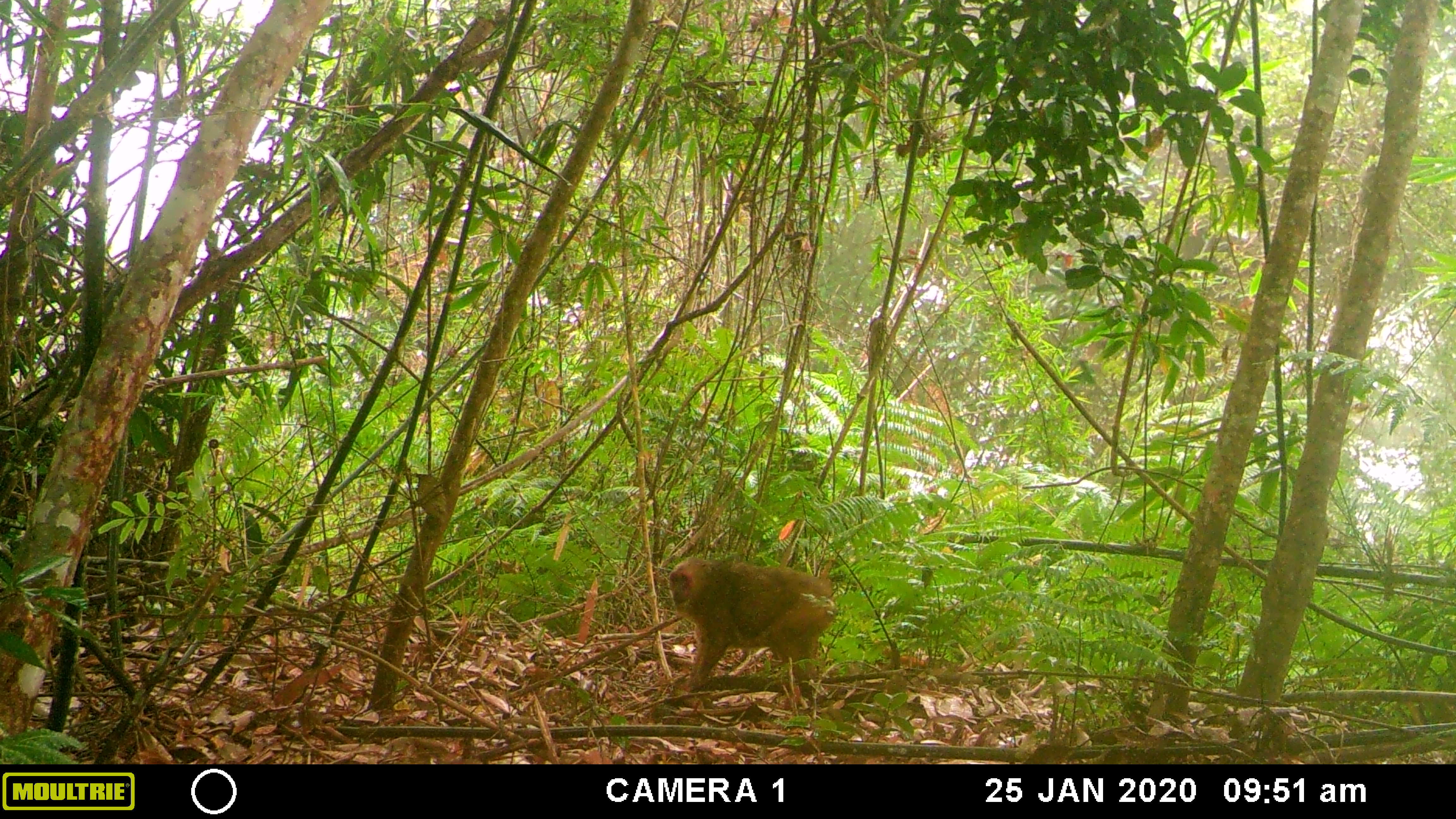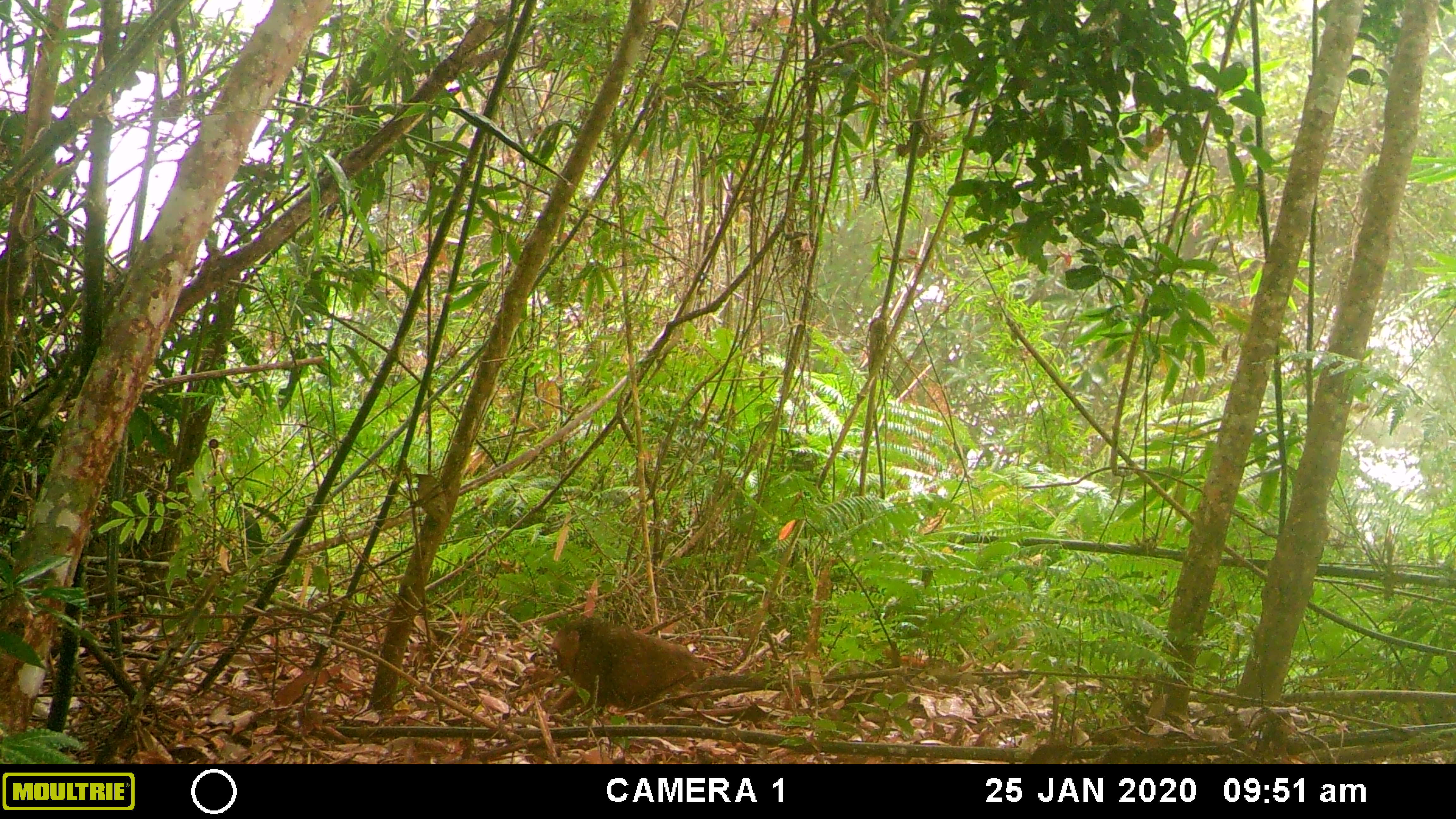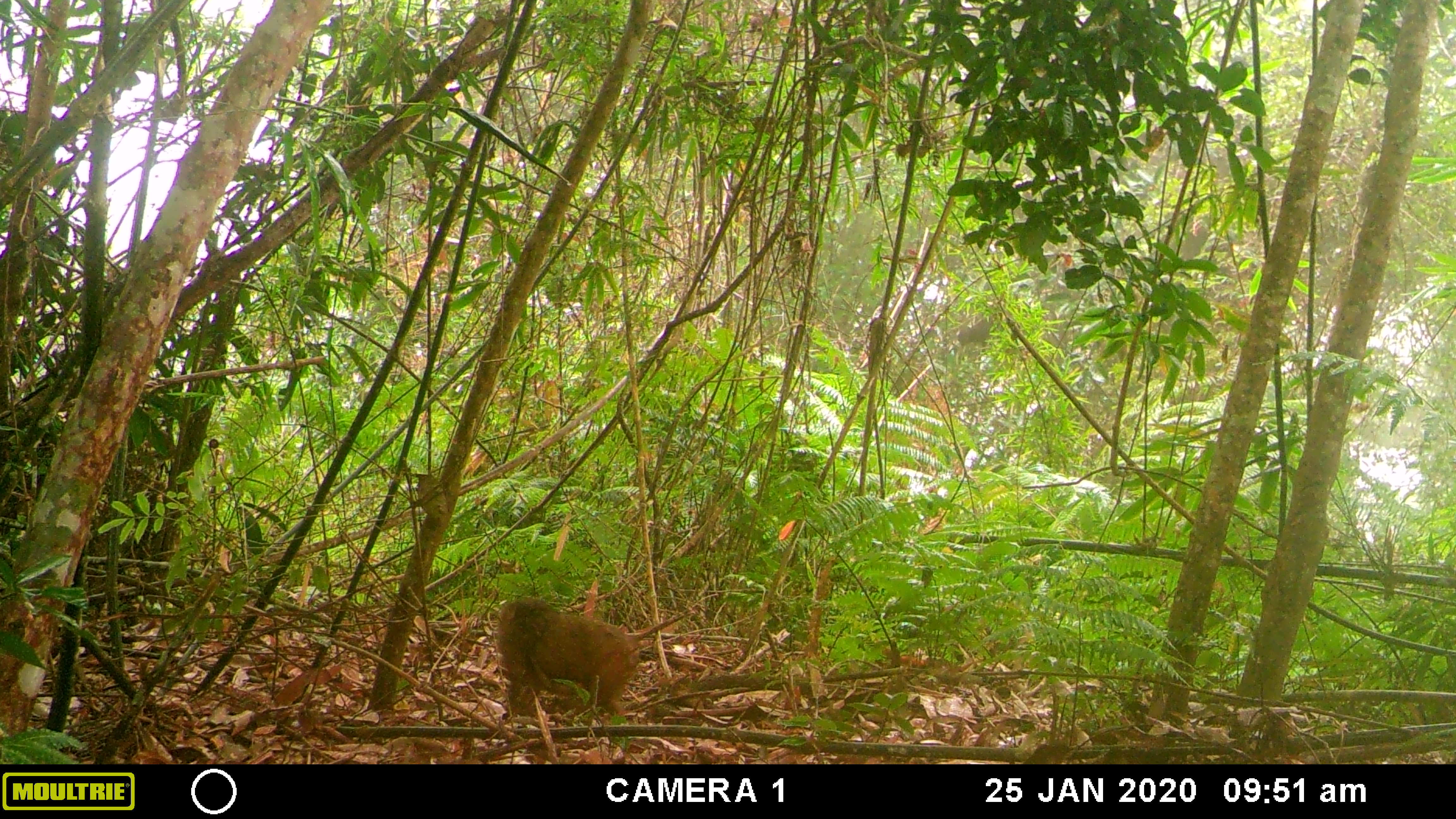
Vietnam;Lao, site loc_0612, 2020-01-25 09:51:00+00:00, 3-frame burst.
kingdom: Animalia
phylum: Chordata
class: Mammalia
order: Primates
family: Cercopithecidae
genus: Macaca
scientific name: Macaca arctoides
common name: stump-tailed macaque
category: stump tailed macaque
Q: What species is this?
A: Stump tailed macaque (stump-tailed macaque) (Macaca arctoides).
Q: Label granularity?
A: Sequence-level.